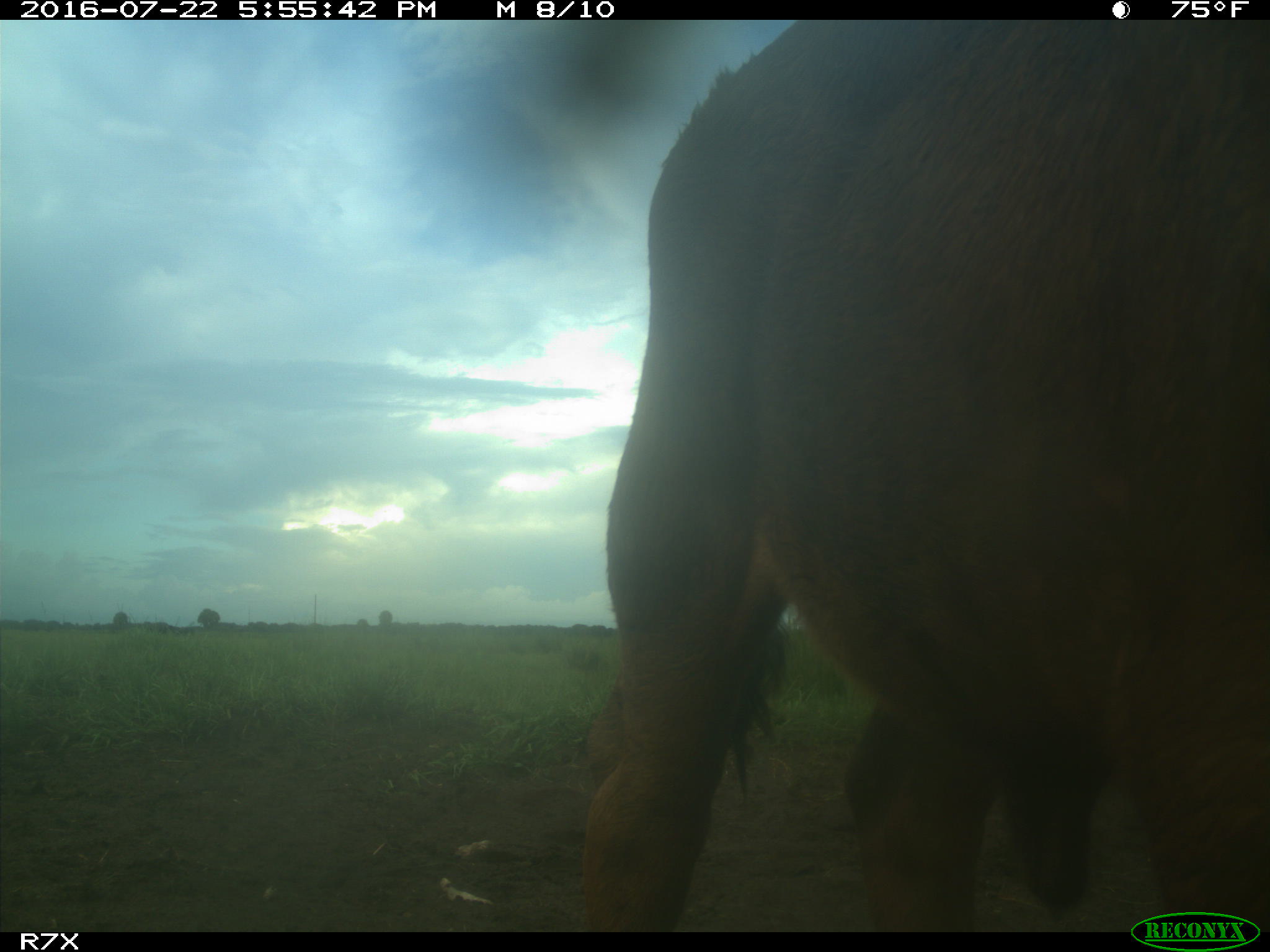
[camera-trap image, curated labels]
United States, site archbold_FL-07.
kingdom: Animalia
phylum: Chordata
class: Mammalia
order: Artiodactyla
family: Bovidae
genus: Bos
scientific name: Bos taurus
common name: domestic cow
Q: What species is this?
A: Bos taurus (domestic cow).